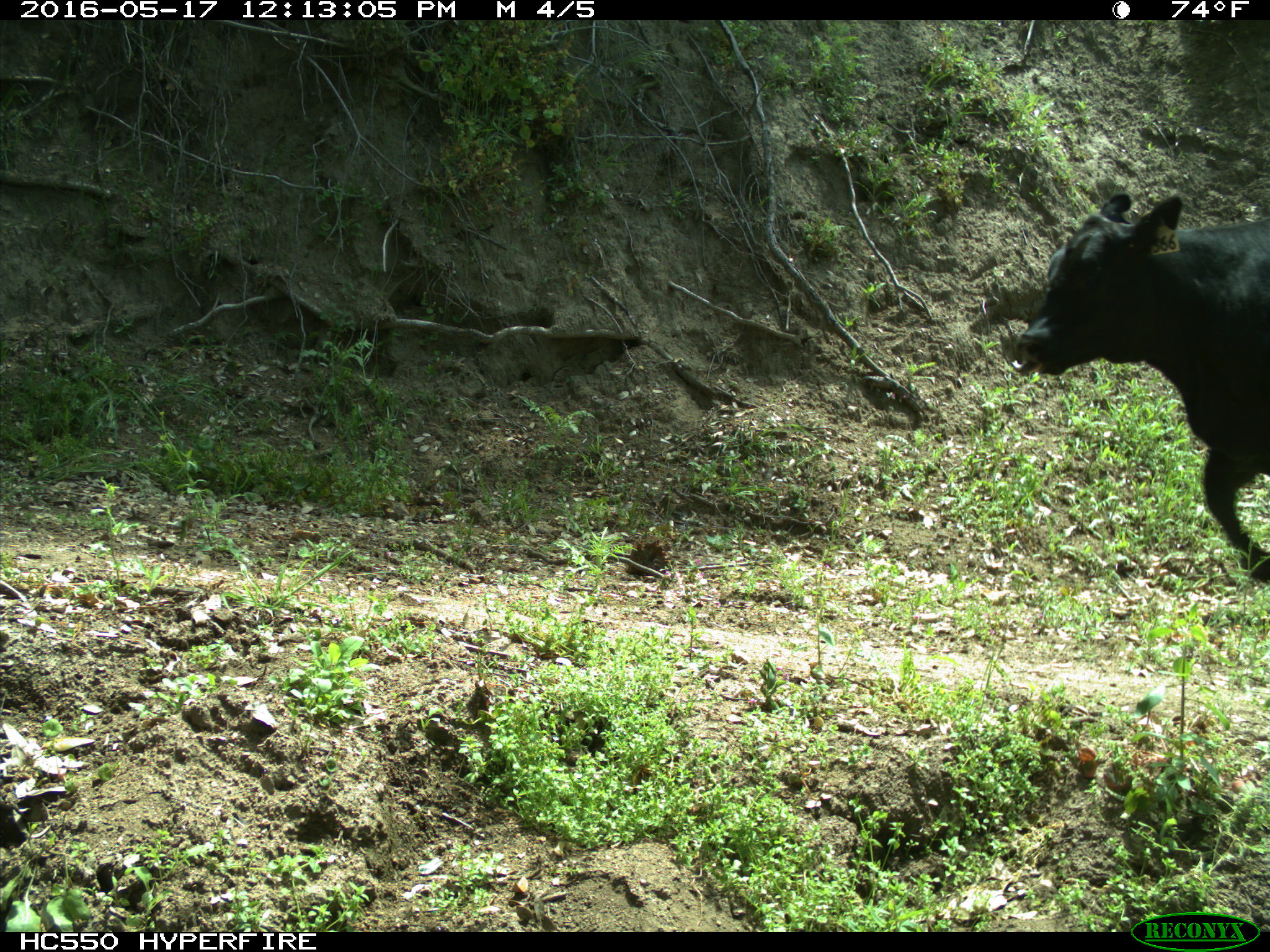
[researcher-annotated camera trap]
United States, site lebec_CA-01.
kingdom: Animalia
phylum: Chordata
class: Mammalia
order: Artiodactyla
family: Bovidae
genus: Bos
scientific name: Bos taurus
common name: domestic cow